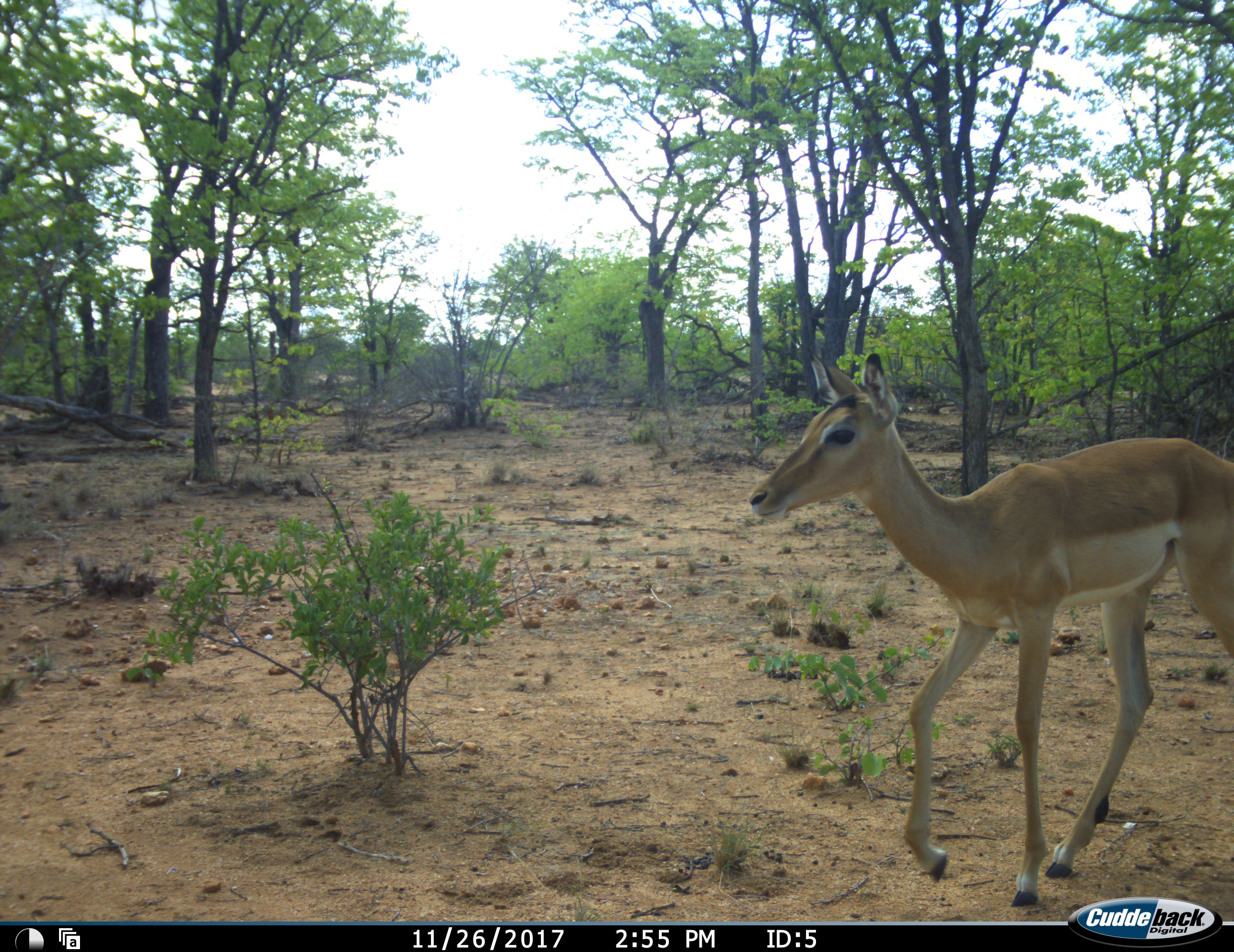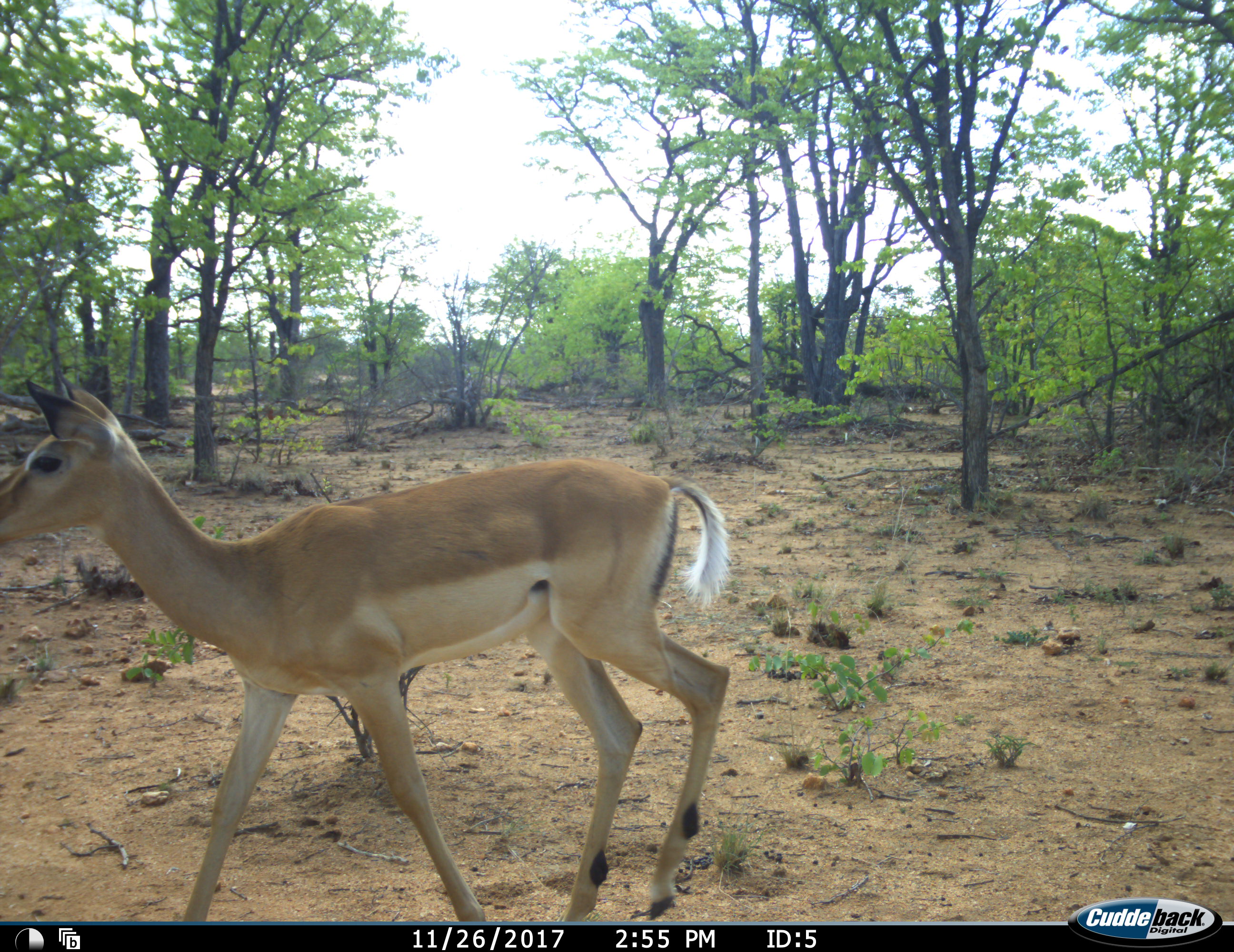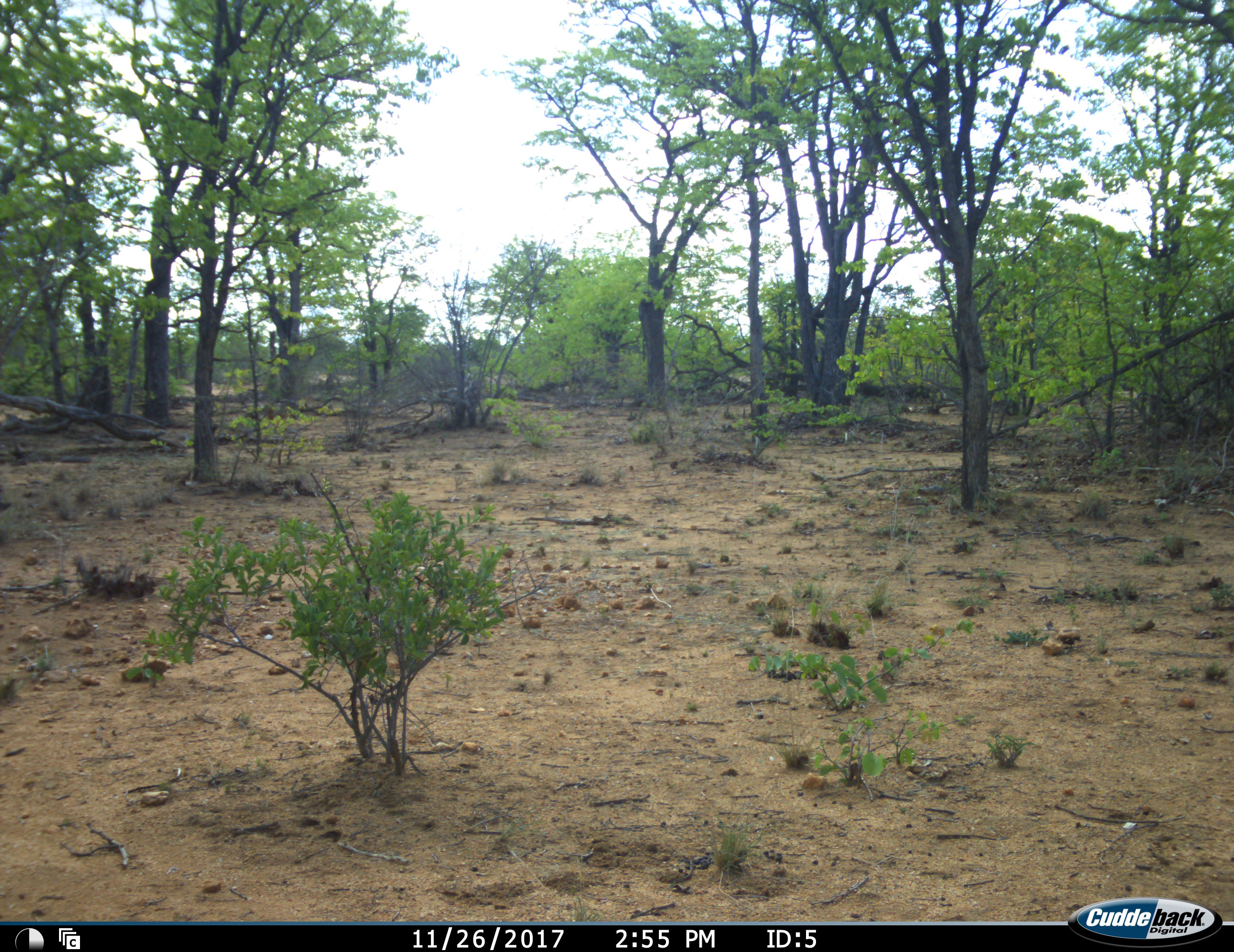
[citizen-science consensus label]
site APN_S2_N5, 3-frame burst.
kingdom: Animalia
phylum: Chordata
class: Mammalia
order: Artiodactyla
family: Bovidae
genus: Aepyceros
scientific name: Aepyceros melampus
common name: impala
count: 1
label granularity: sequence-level